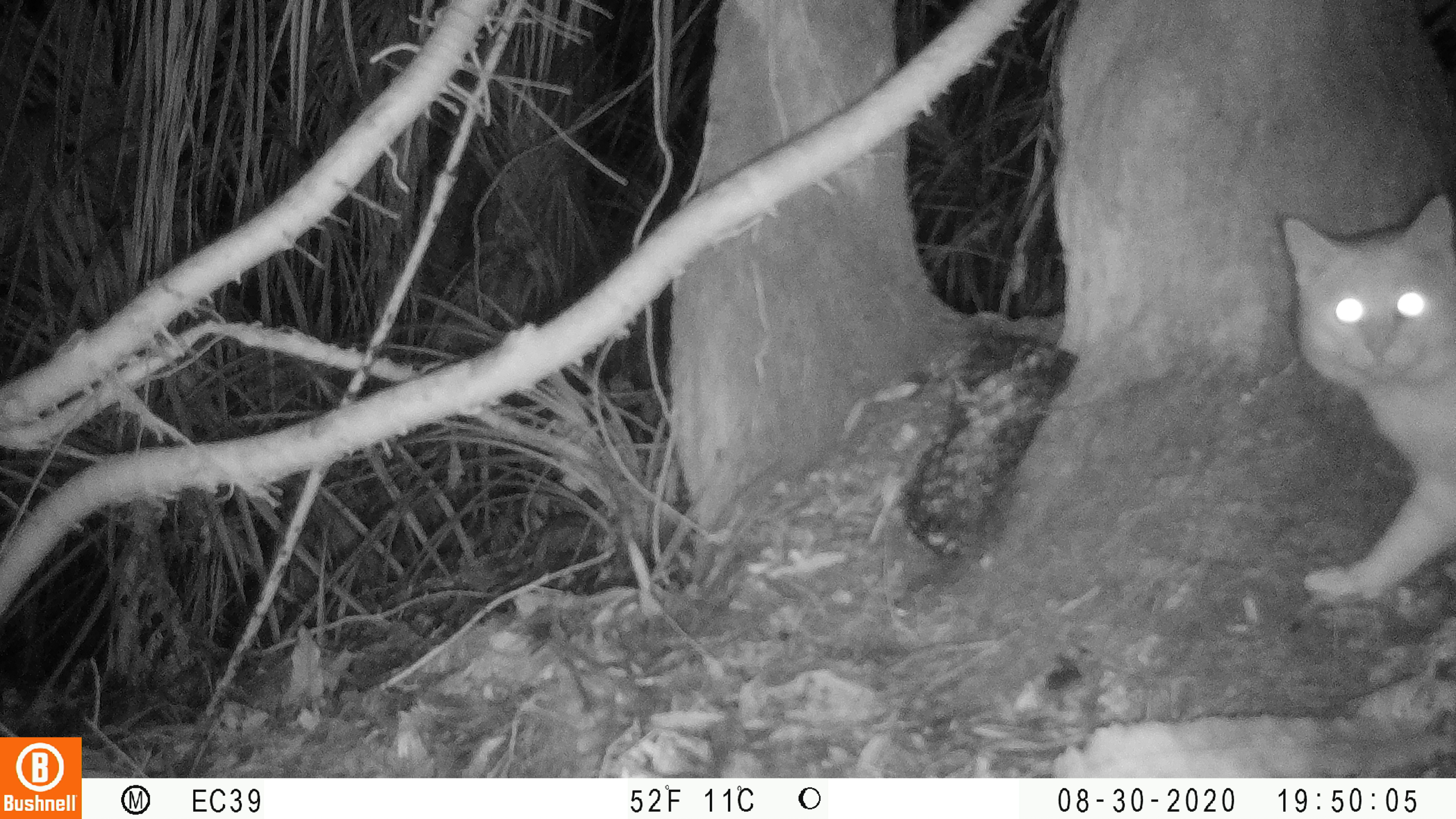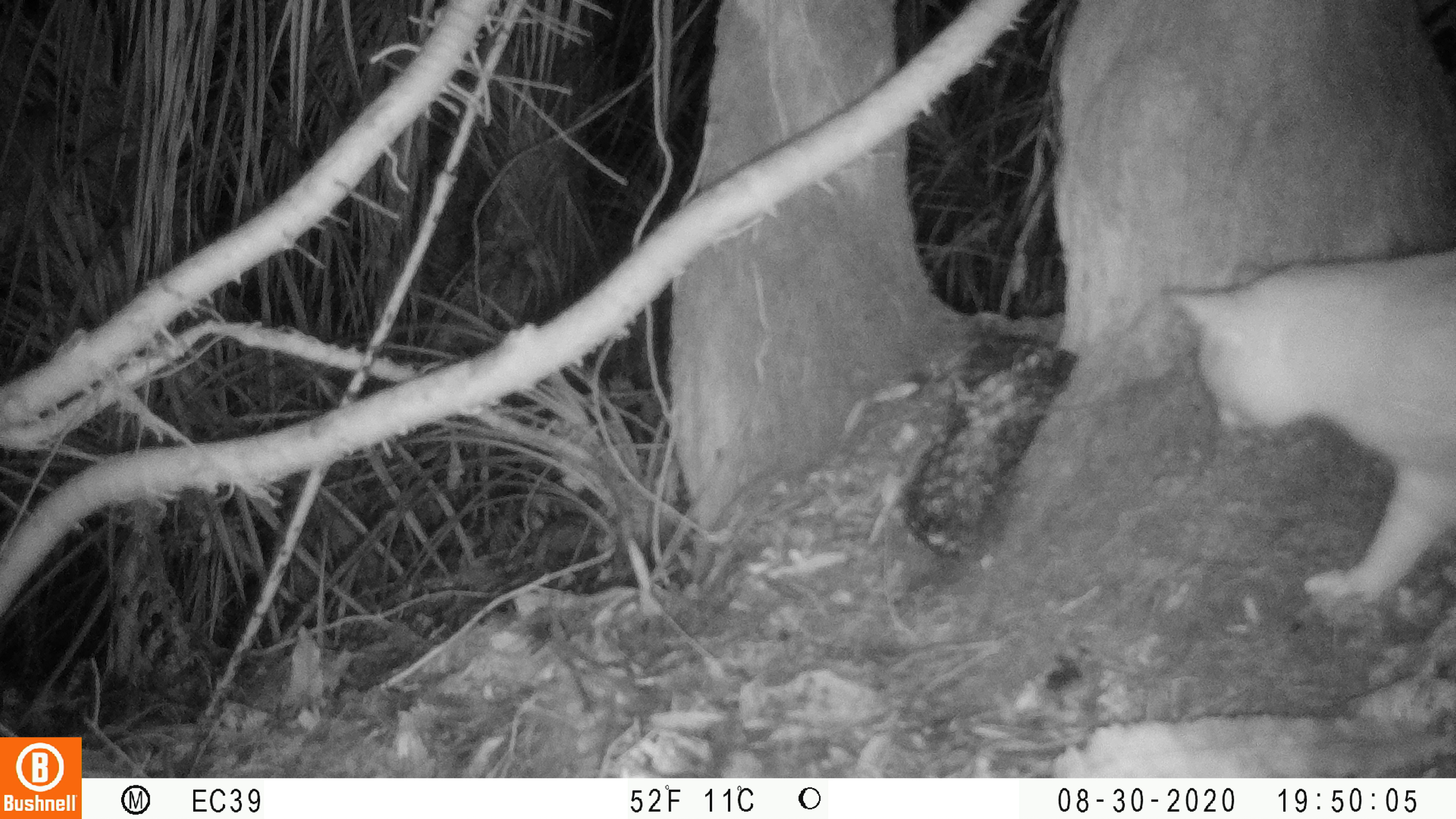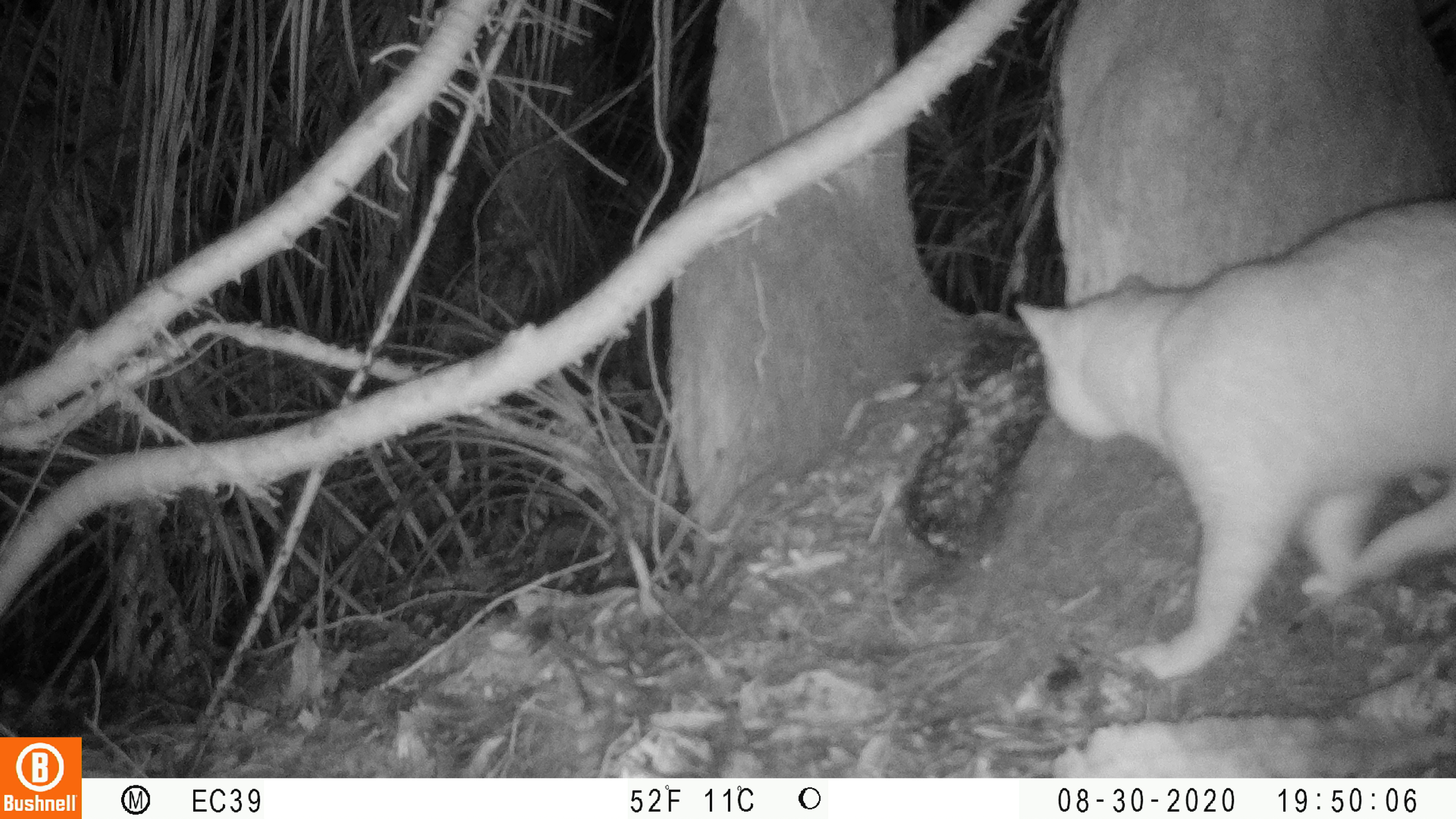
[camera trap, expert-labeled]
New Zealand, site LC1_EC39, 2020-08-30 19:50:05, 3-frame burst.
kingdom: Animalia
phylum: Chordata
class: Mammalia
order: Carnivora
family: Felidae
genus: Felis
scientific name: Felis catus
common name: domestic cat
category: cat